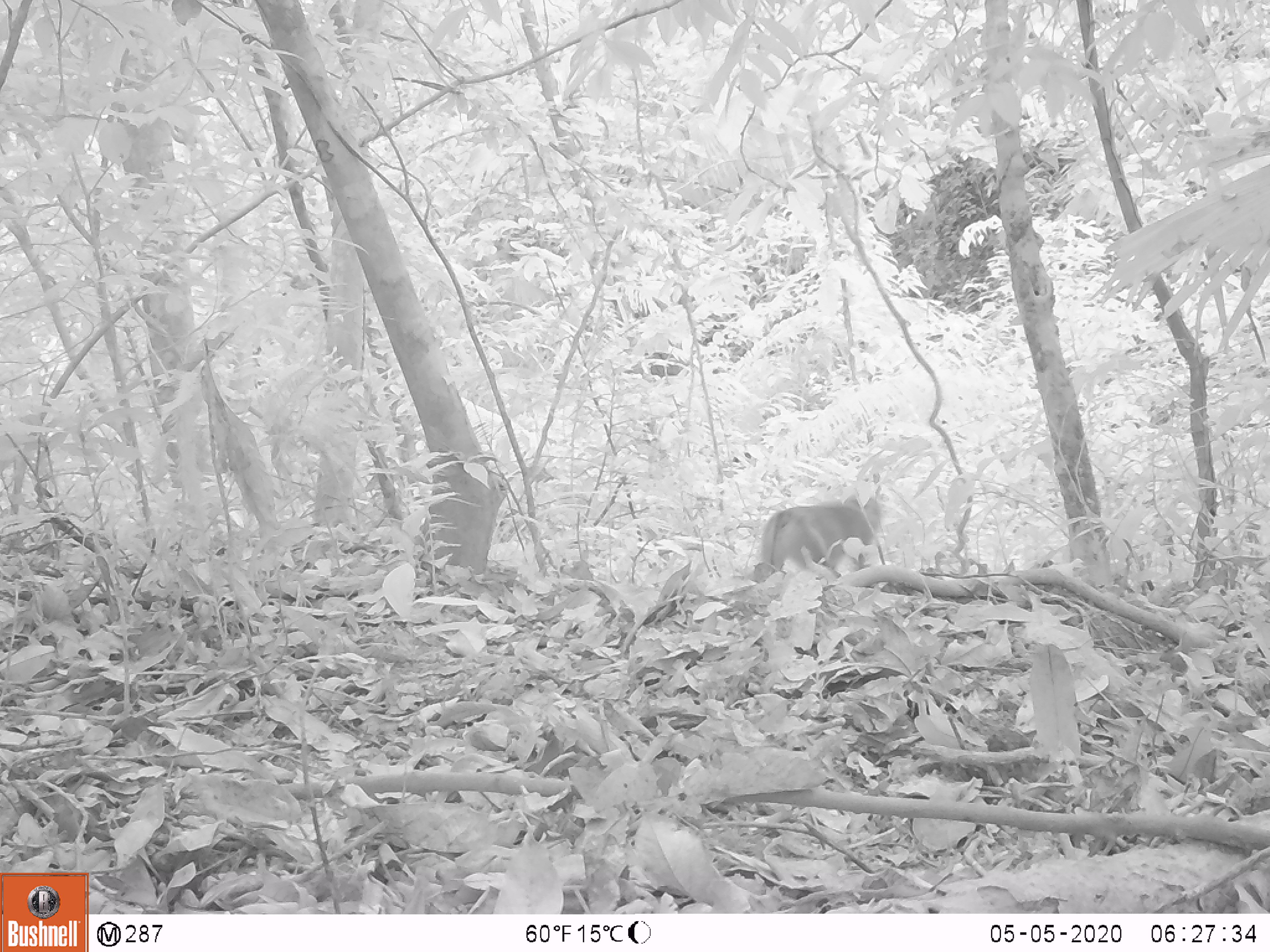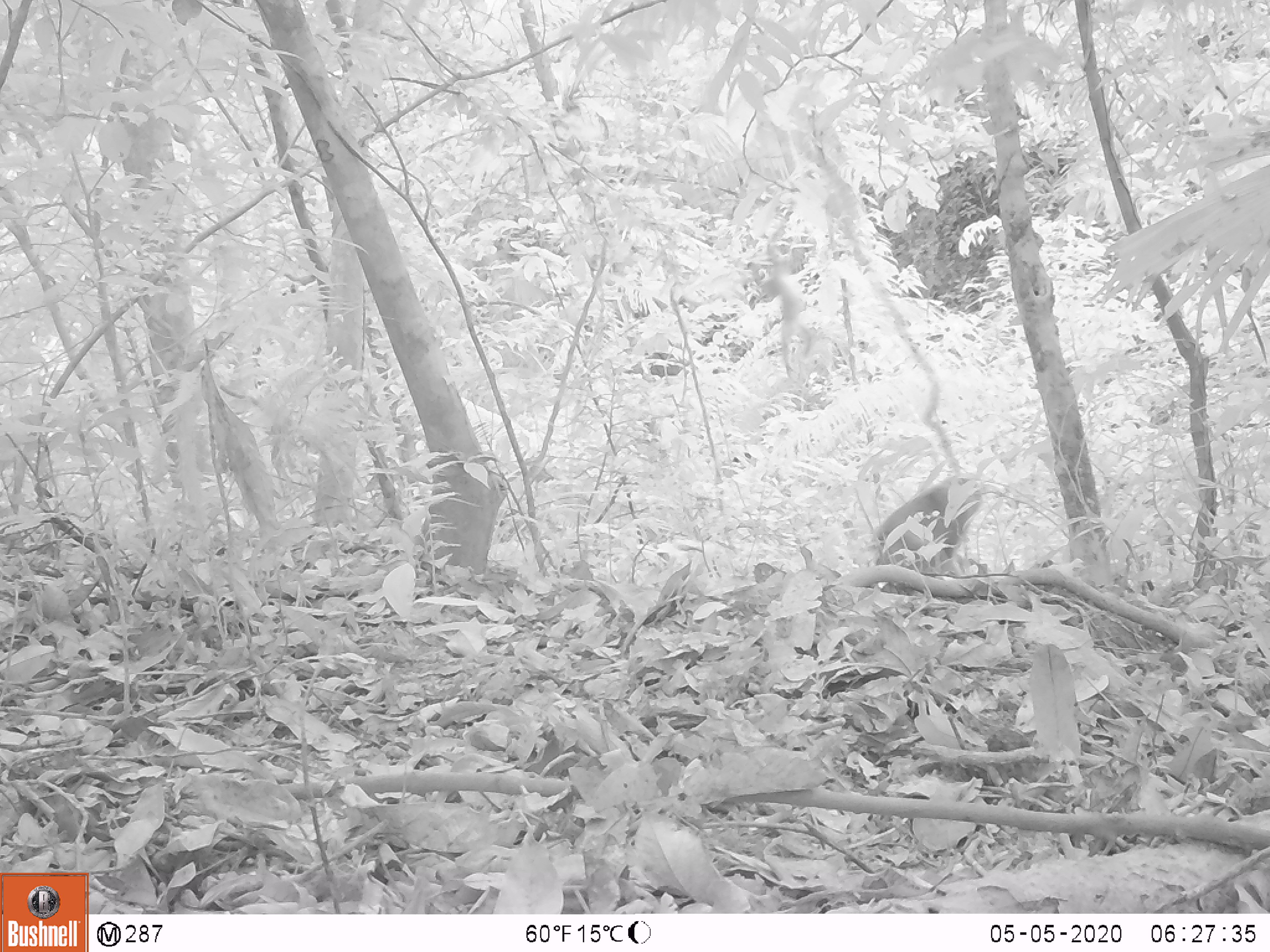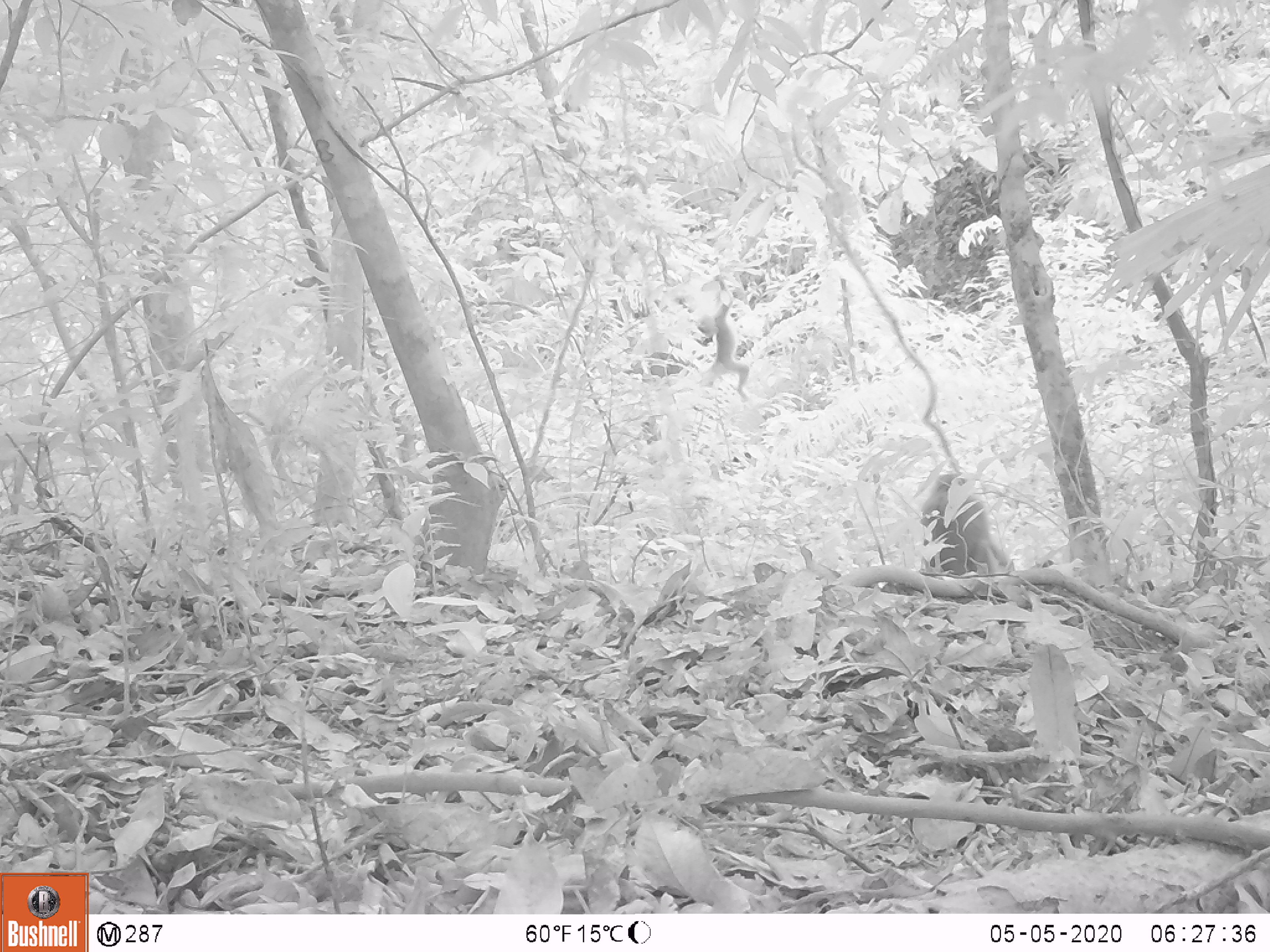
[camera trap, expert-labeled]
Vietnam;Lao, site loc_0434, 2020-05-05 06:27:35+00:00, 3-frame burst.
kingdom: Animalia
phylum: Chordata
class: Mammalia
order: Primates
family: Cercopithecidae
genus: Macaca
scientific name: Macaca nemestrina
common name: pig-tailed macaque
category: pig tailed macaque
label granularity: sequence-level